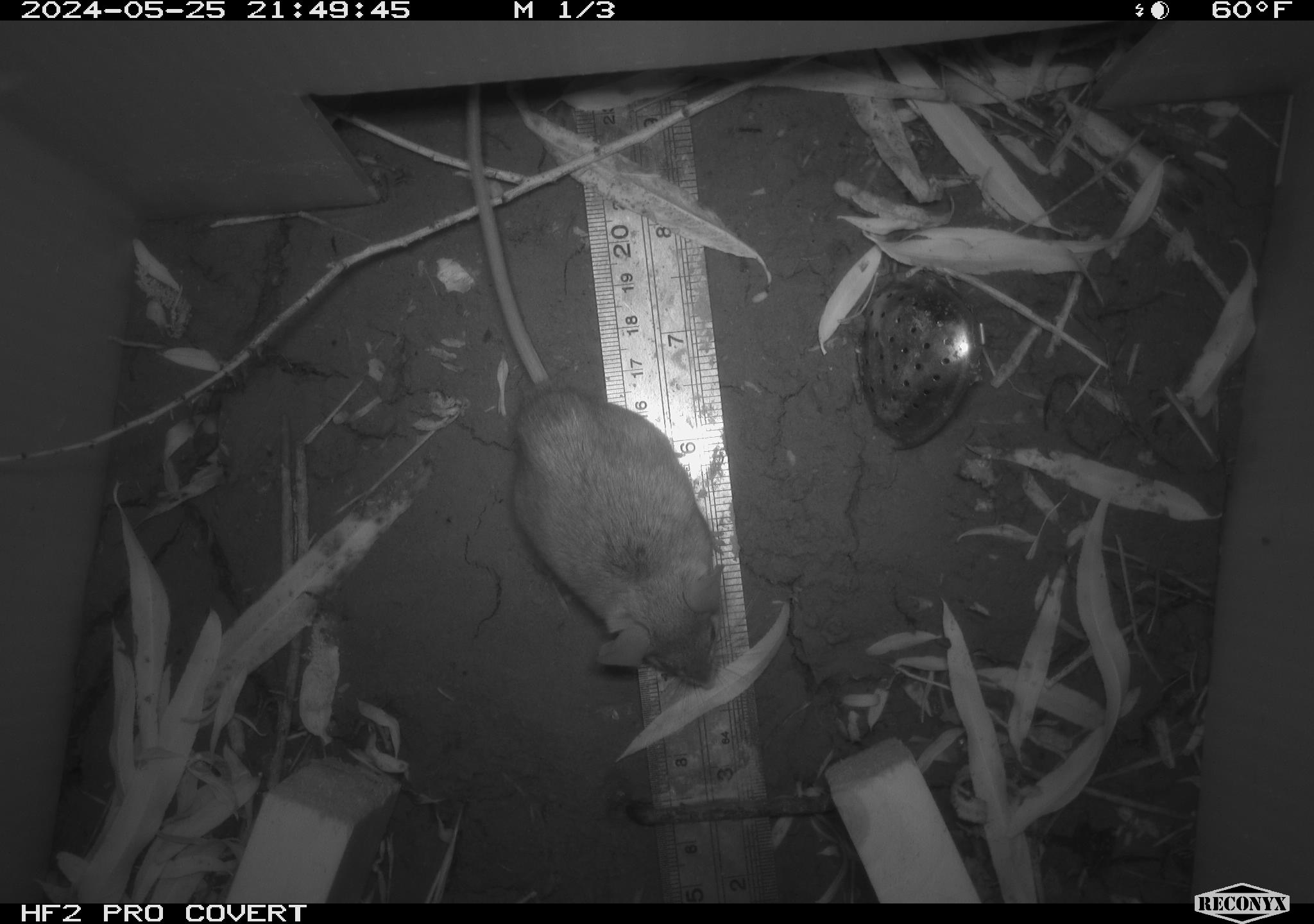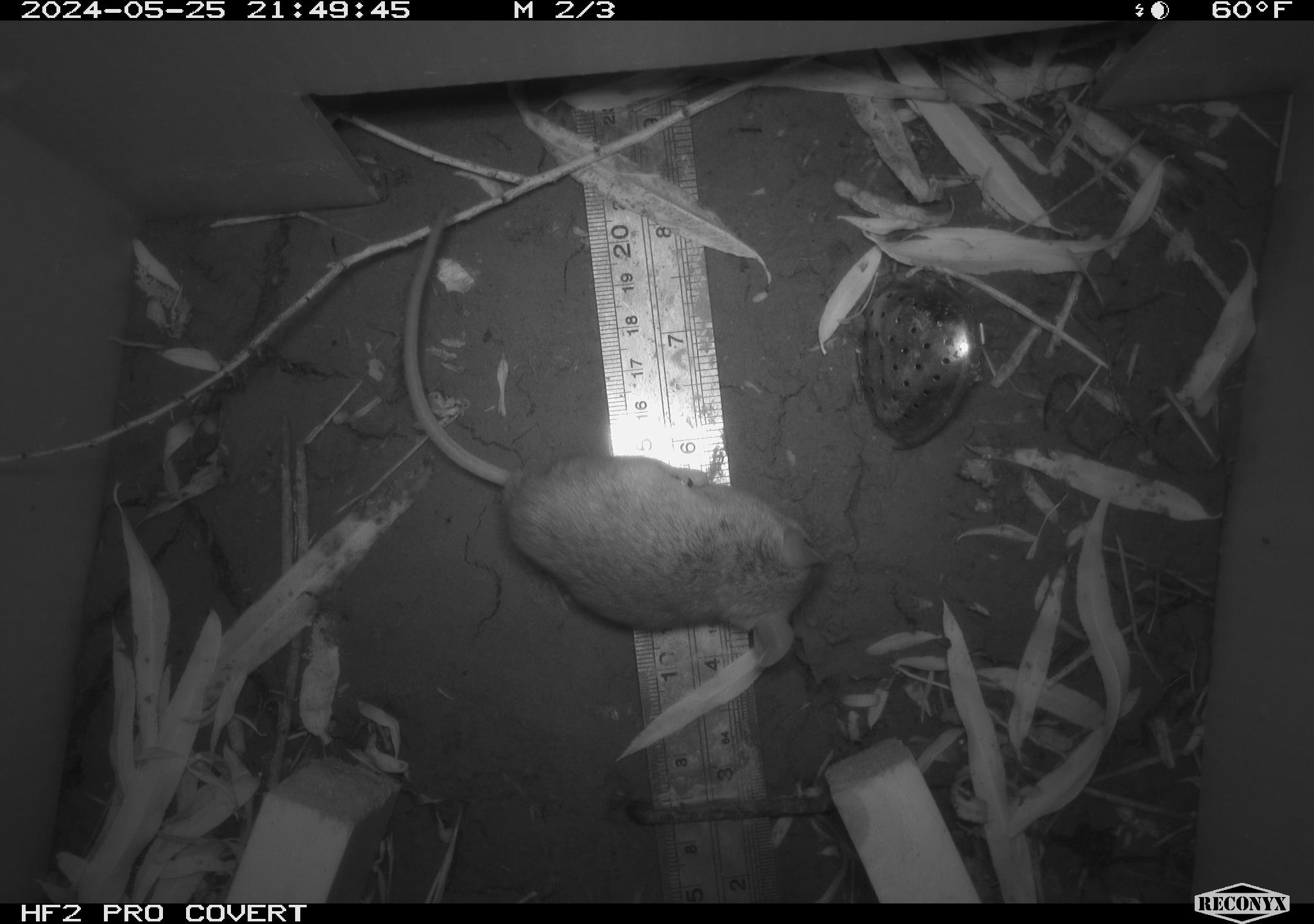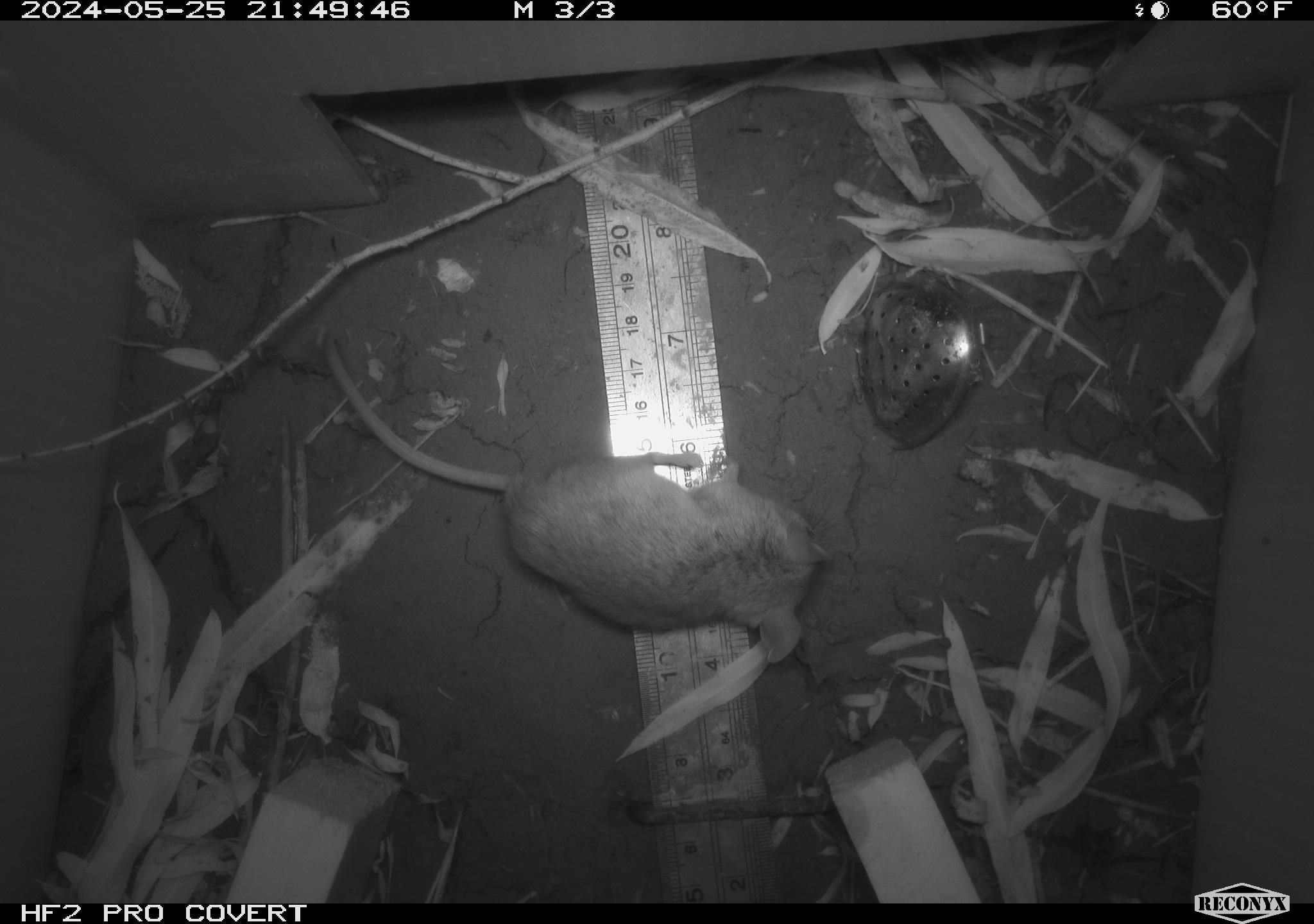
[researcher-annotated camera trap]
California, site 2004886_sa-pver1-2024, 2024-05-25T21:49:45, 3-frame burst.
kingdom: Animalia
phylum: Chordata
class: Mammalia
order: Rodentia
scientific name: Rodentia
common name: mouse species